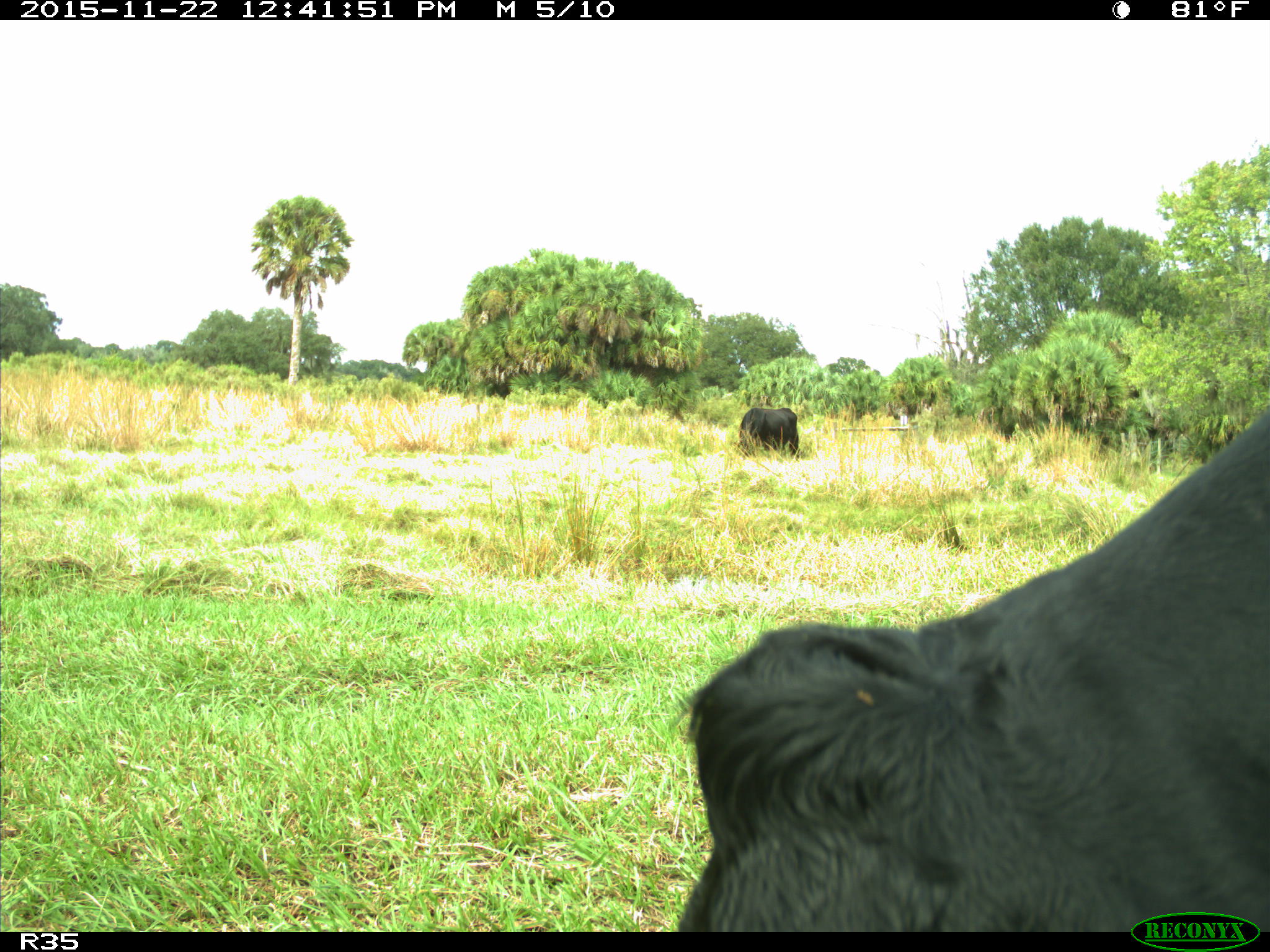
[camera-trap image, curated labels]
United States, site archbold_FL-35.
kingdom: Animalia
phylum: Chordata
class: Mammalia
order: Artiodactyla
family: Bovidae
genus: Bos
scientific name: Bos taurus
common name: domestic cow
Bos taurus (domestic cow).